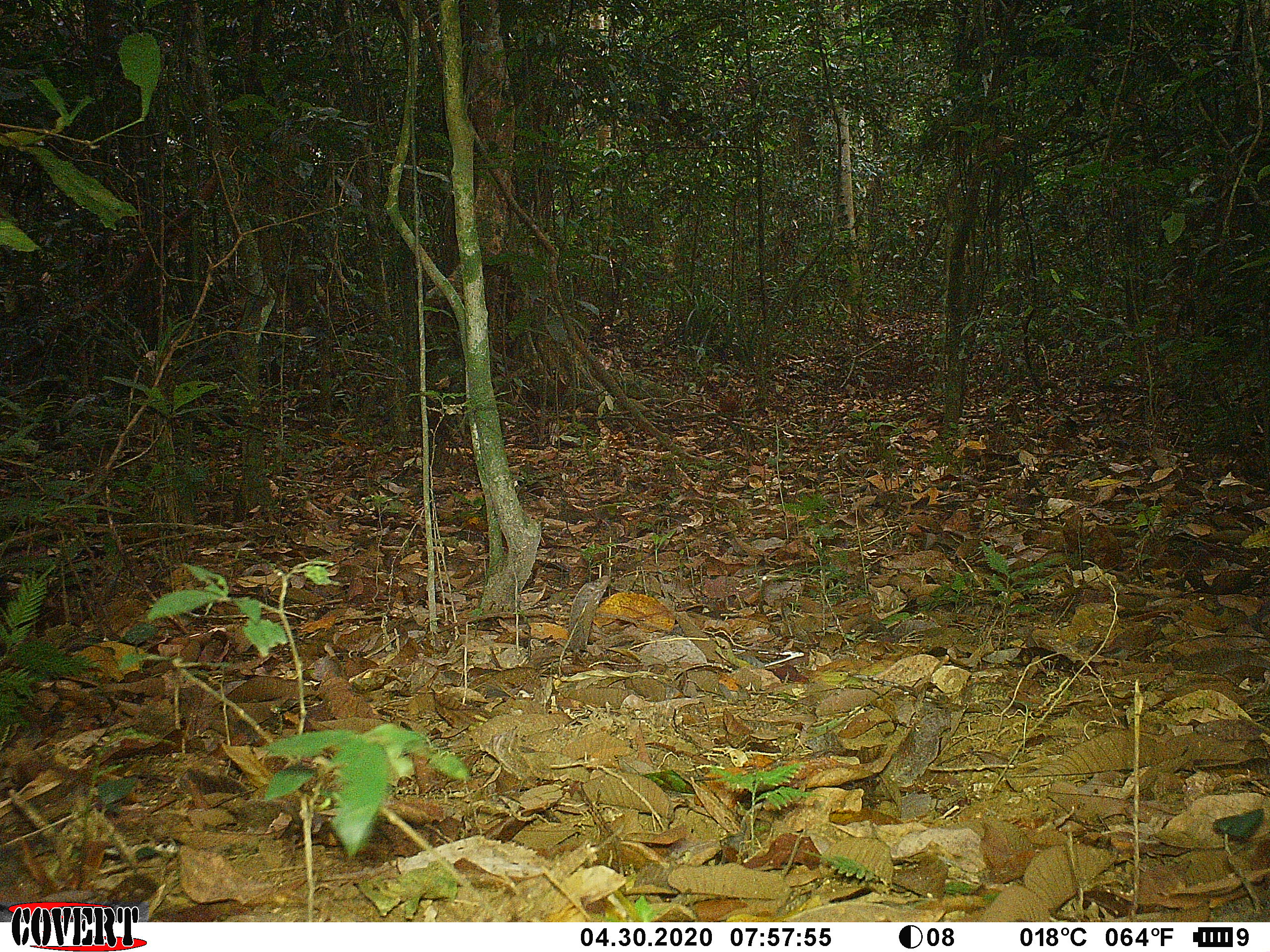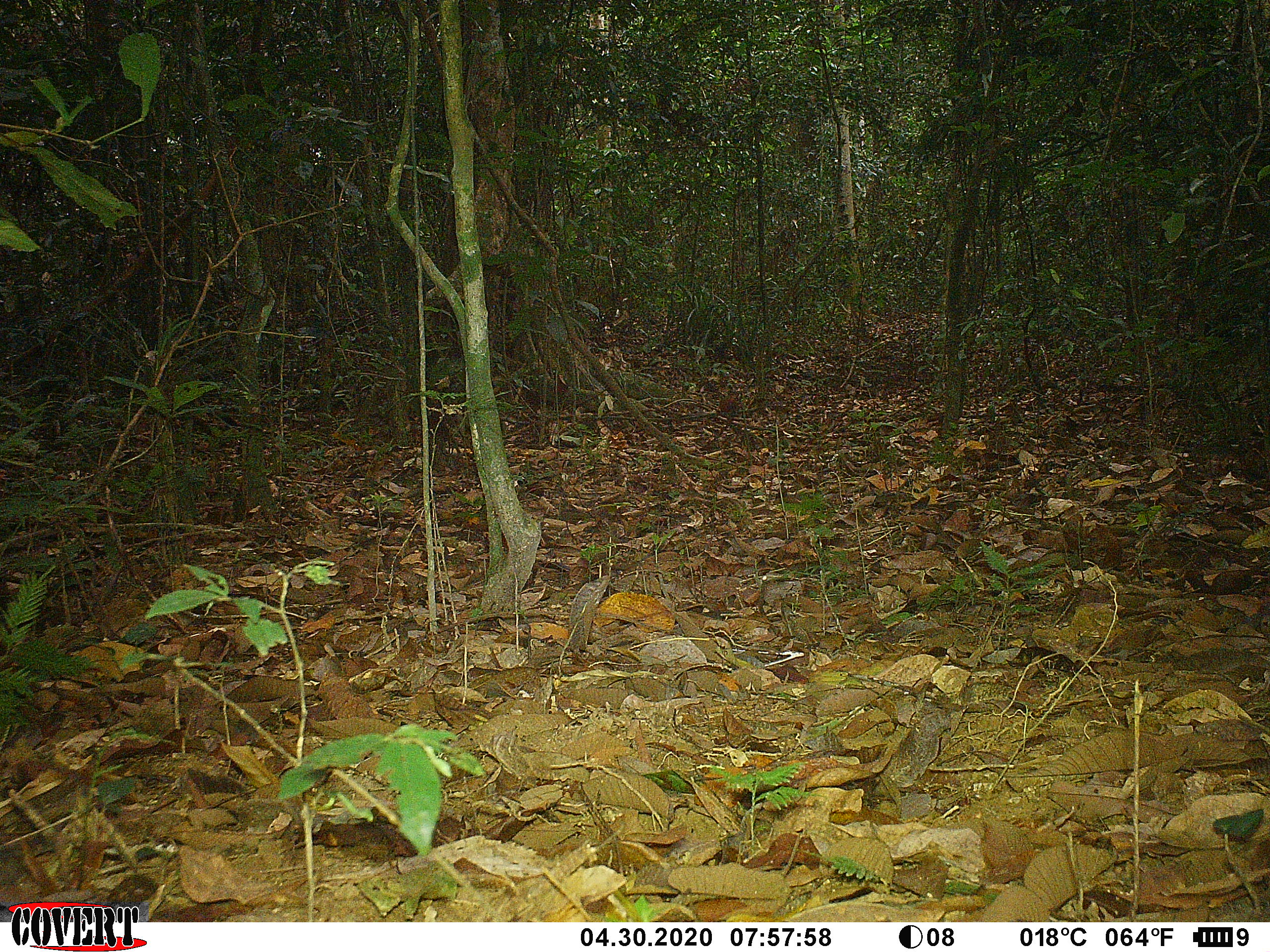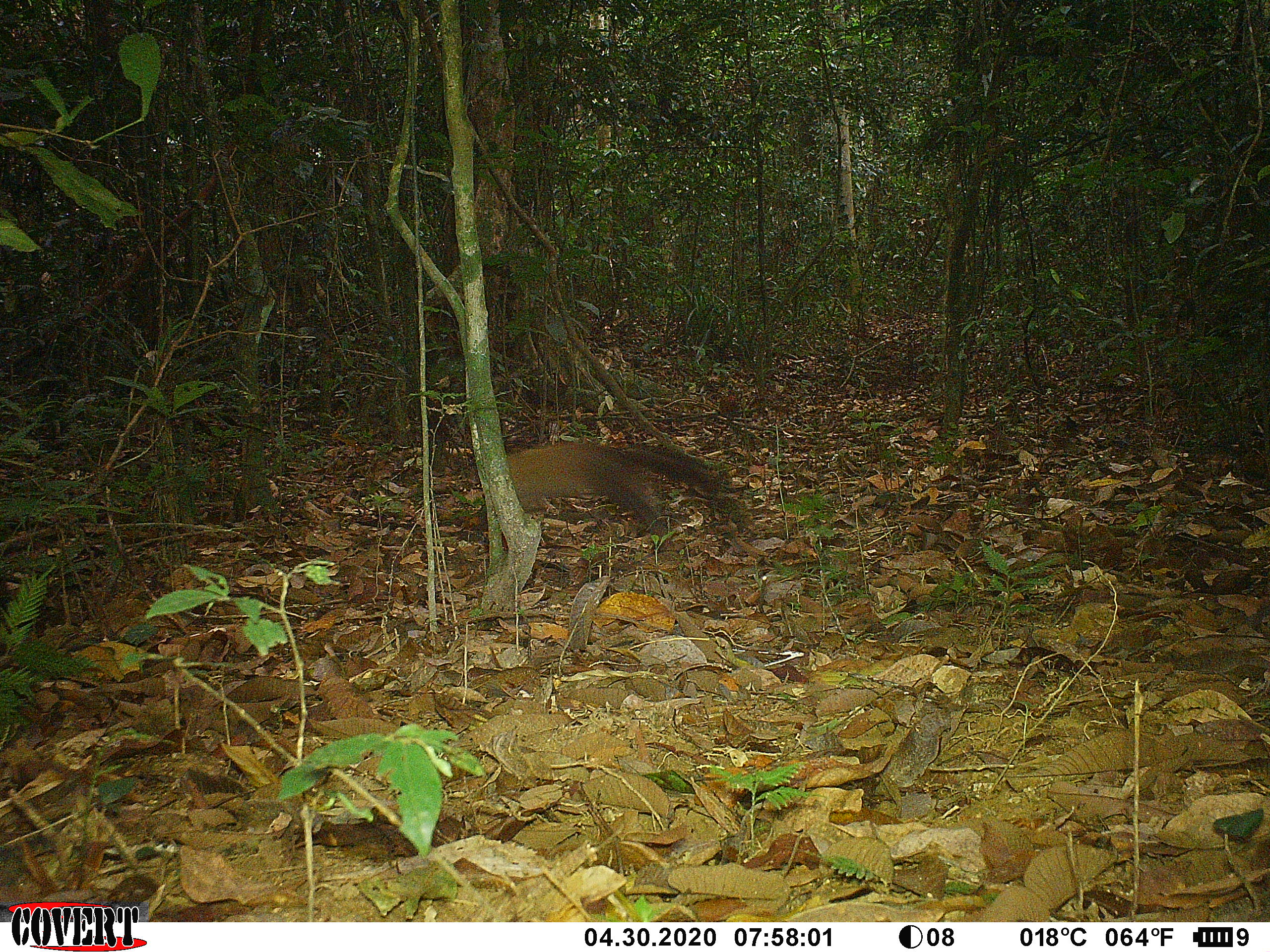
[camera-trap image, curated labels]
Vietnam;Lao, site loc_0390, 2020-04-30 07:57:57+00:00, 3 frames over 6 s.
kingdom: Animalia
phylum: Chordata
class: Mammalia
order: Carnivora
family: Mustelidae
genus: Martes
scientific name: Martes flavigula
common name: yellow-throated marten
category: yellow throated marten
Yellow throated marten (yellow-throated marten) (Martes flavigula). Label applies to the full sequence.